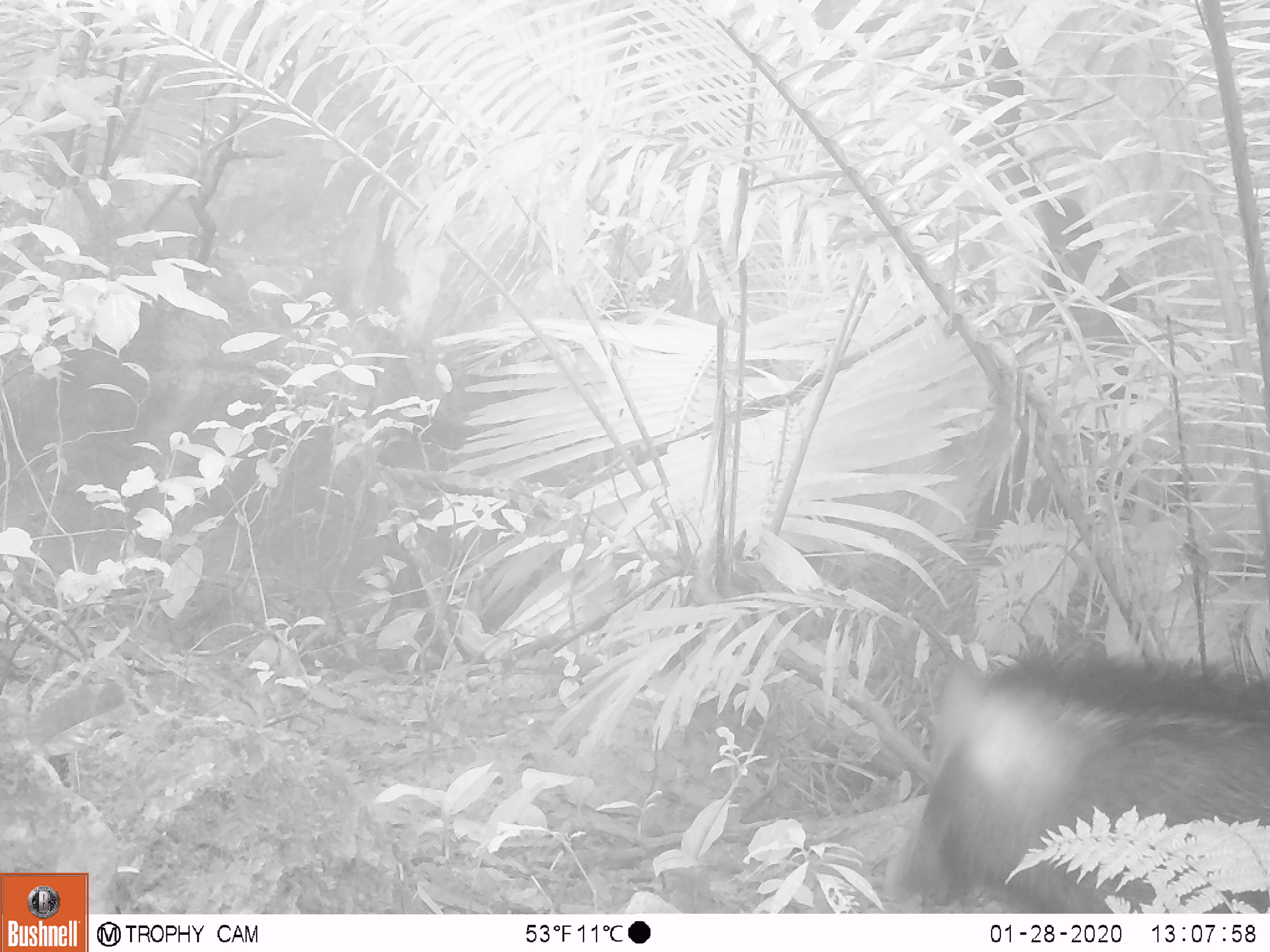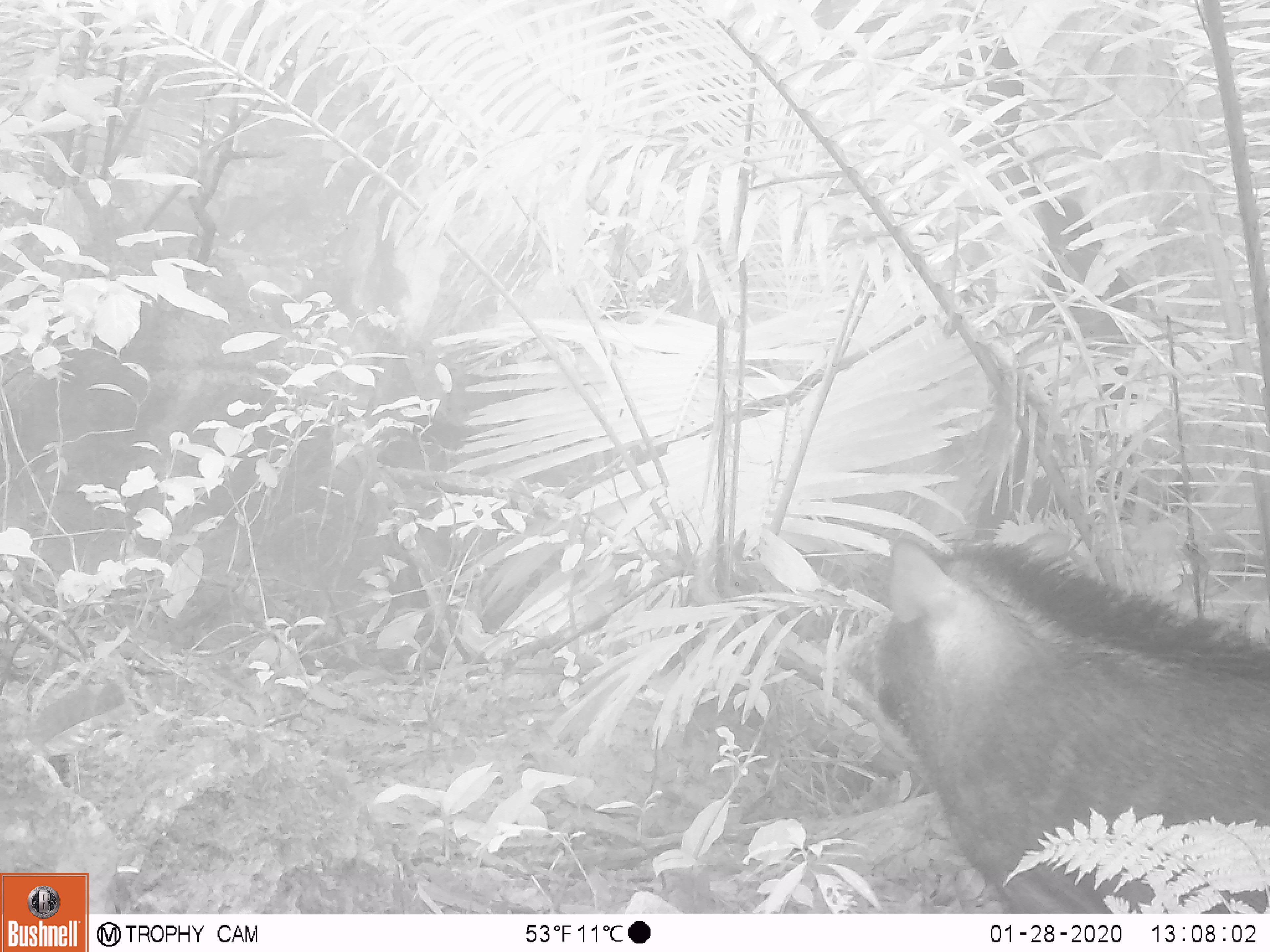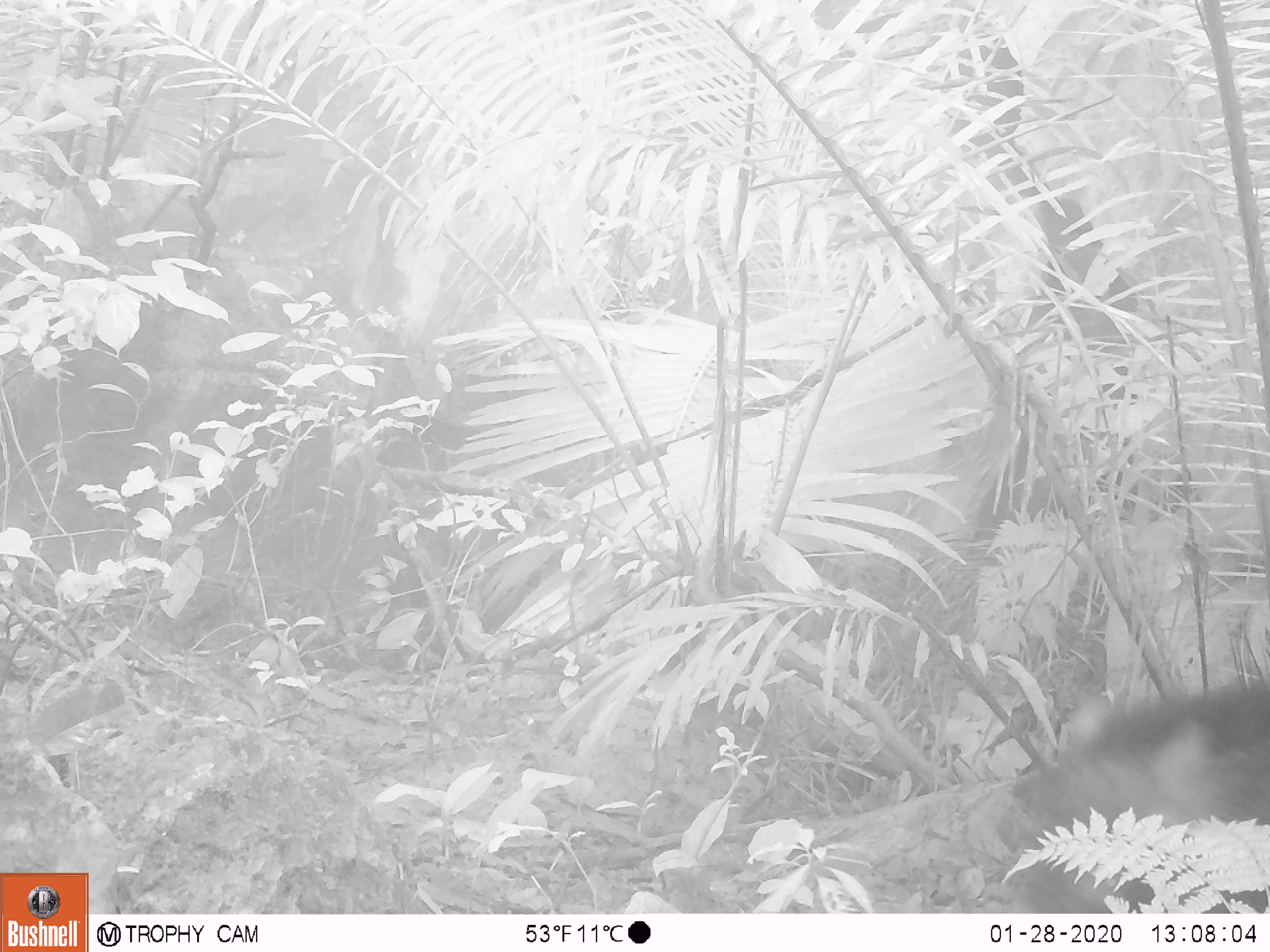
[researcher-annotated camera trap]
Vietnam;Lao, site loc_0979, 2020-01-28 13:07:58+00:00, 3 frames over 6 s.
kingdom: Animalia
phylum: Chordata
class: Mammalia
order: Artiodactyla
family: Suidae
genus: Sus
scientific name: Sus scrofa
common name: eurasian wild pig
Eurasian wild pig (Sus scrofa). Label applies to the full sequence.